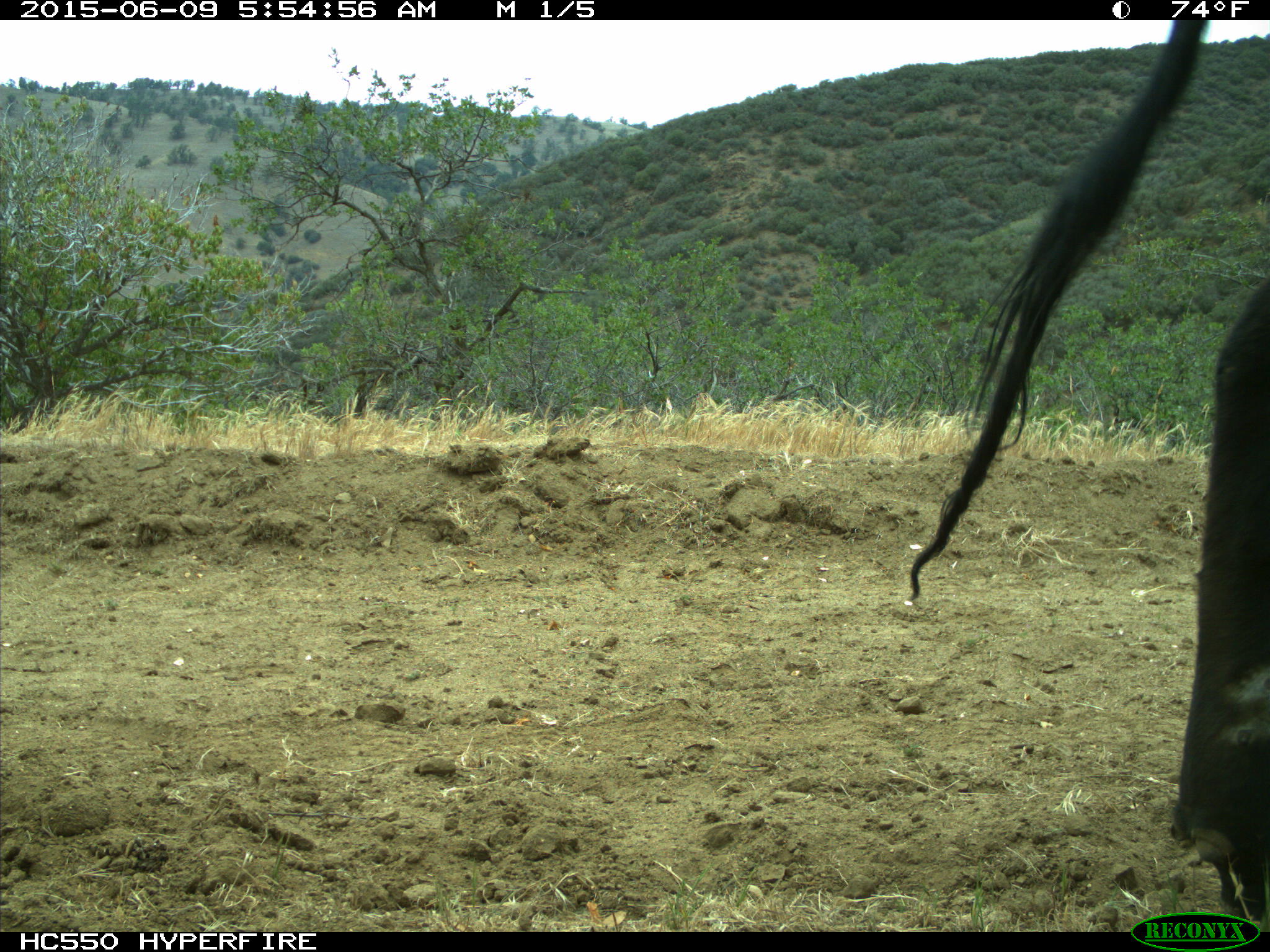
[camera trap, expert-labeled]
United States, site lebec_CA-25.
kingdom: Animalia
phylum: Chordata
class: Mammalia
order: Artiodactyla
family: Bovidae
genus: Bos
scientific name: Bos taurus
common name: domestic cow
Bos taurus (domestic cow).